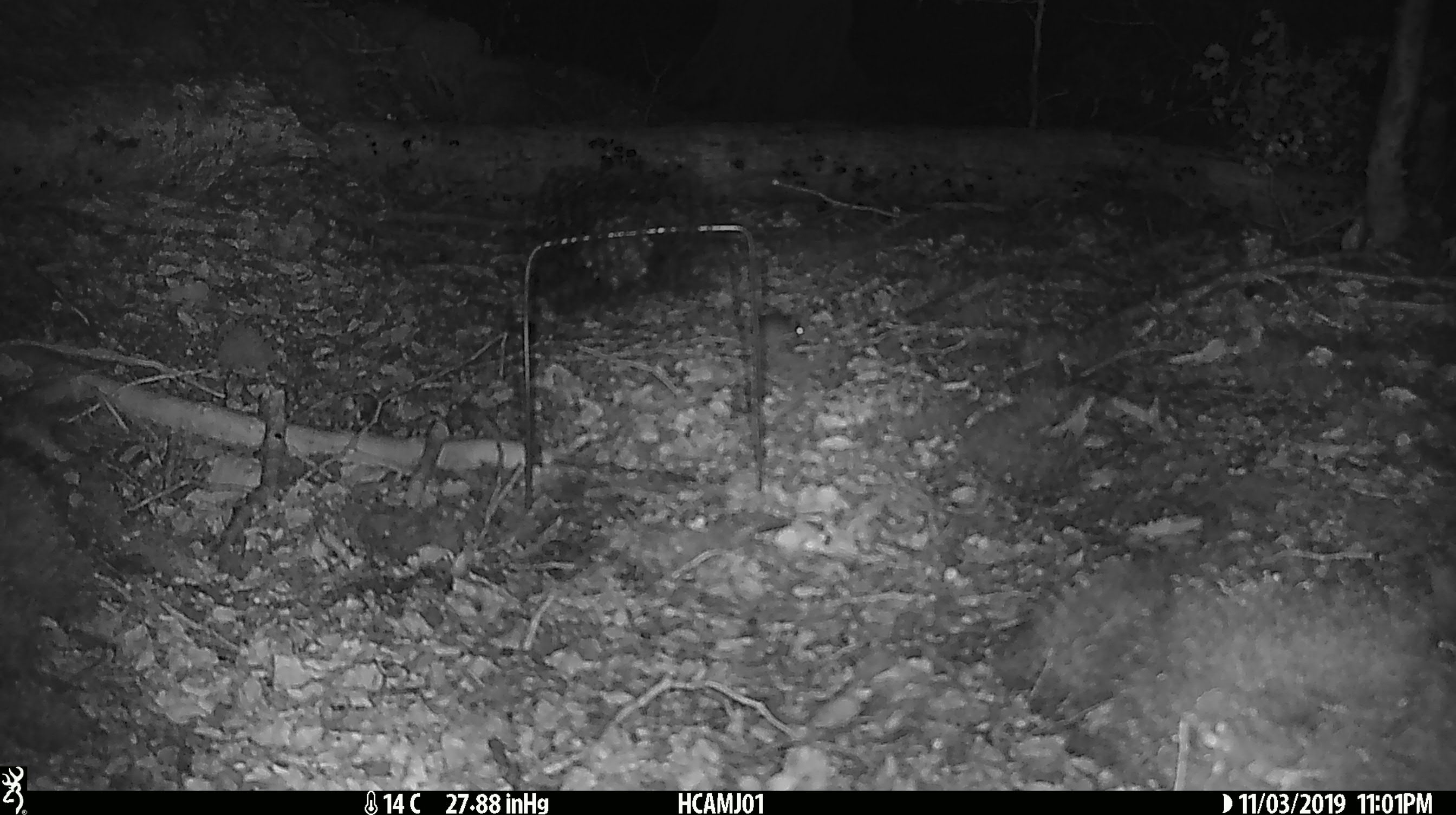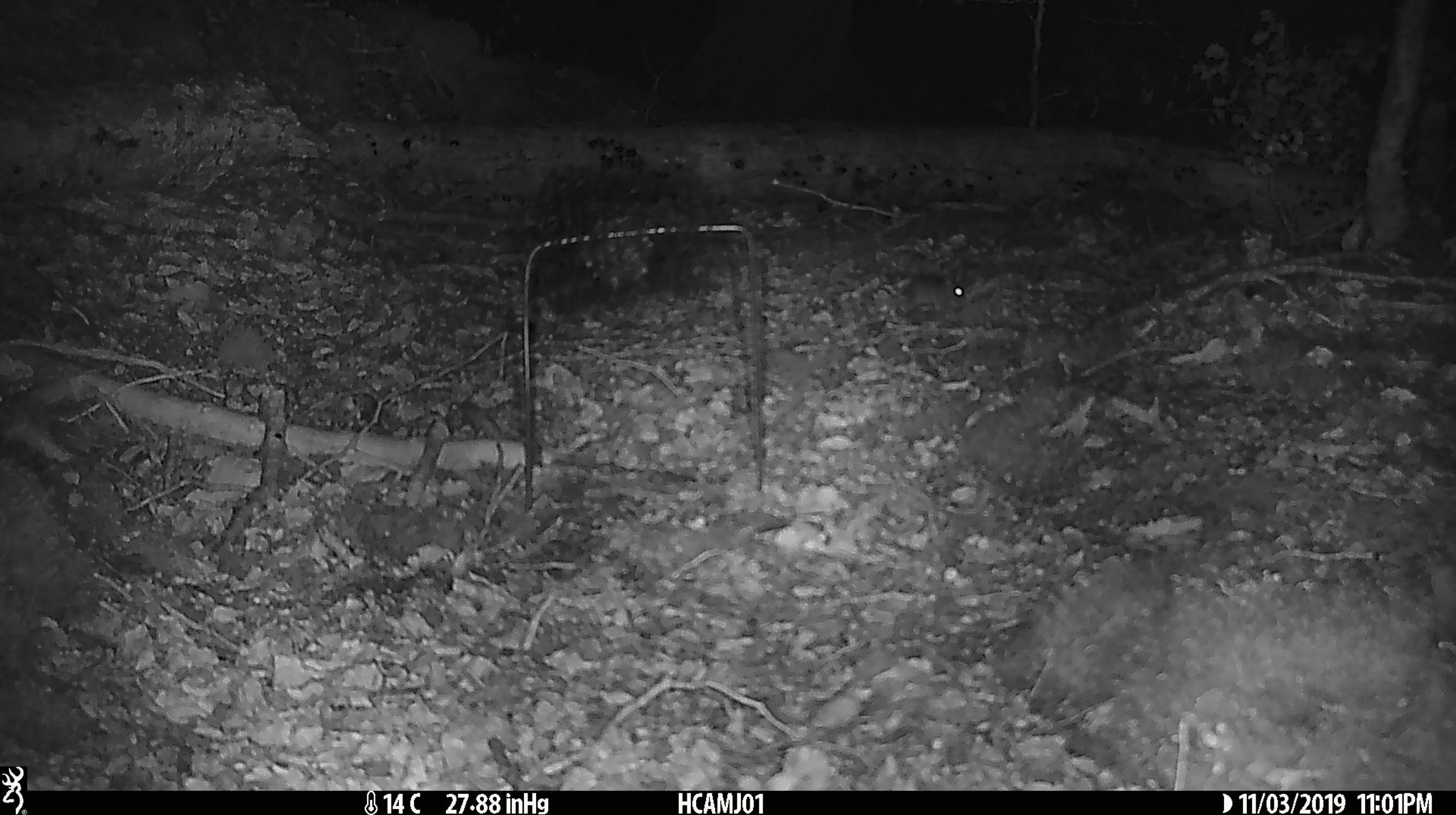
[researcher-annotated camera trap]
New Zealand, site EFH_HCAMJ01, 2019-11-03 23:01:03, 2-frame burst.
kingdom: Animalia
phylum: Chordata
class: Mammalia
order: Rodentia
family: Muridae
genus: Mus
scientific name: Mus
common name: mouse